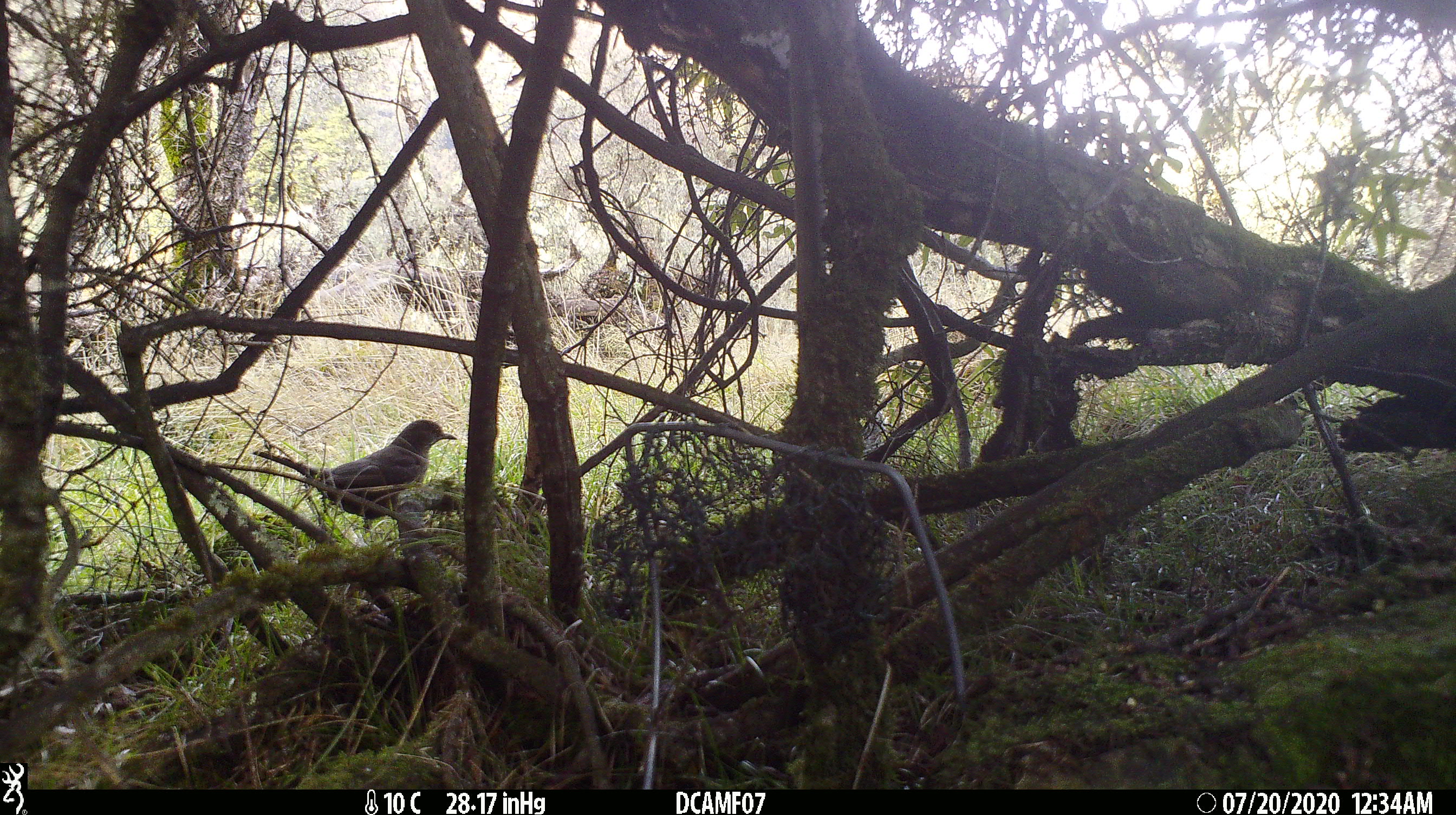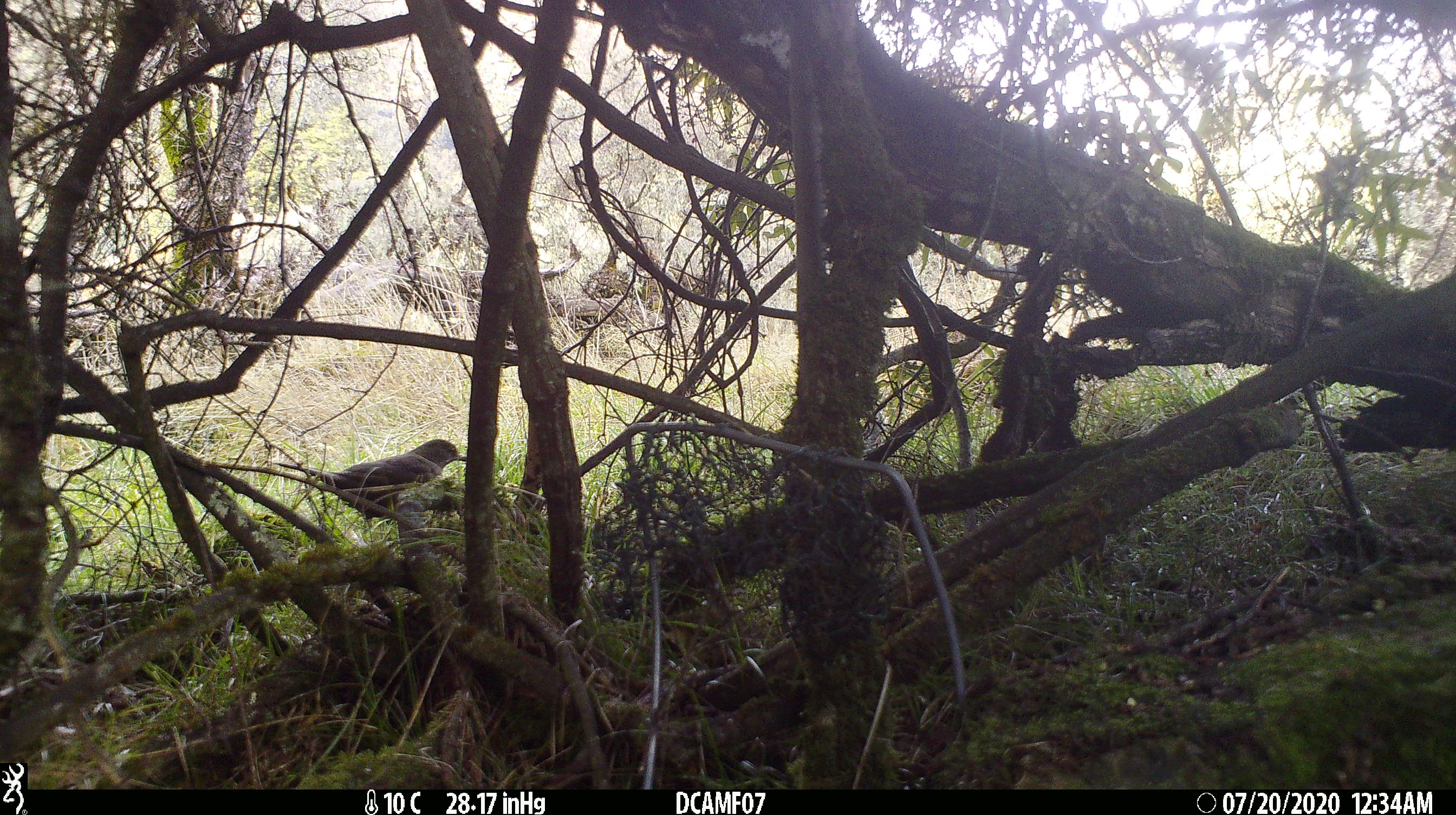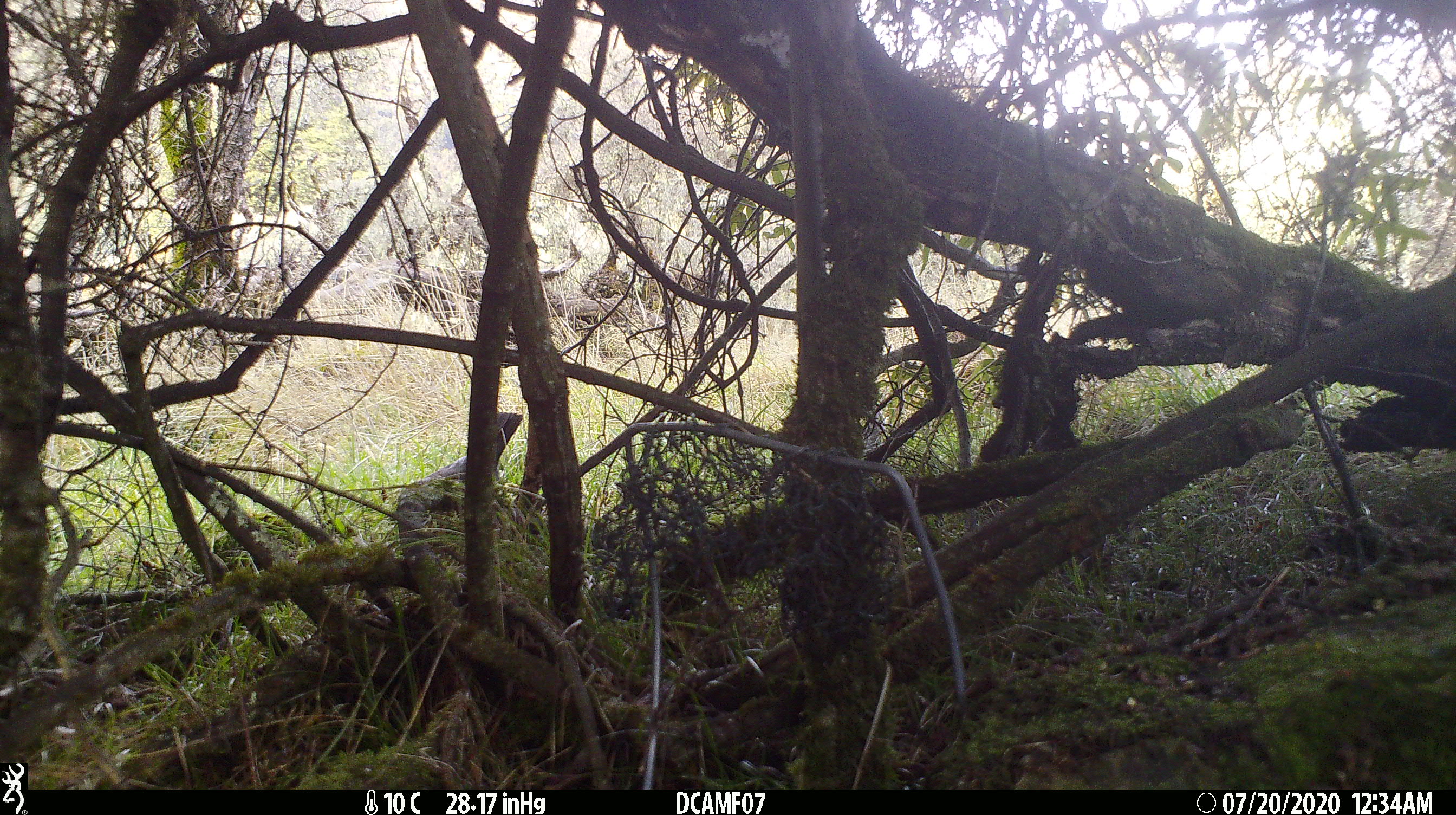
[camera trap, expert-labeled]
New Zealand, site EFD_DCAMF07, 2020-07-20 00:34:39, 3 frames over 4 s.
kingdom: Animalia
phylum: Chordata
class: Aves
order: Passeriformes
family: Turdidae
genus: Turdus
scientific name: Turdus merula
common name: eurasian blackbird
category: blackbird